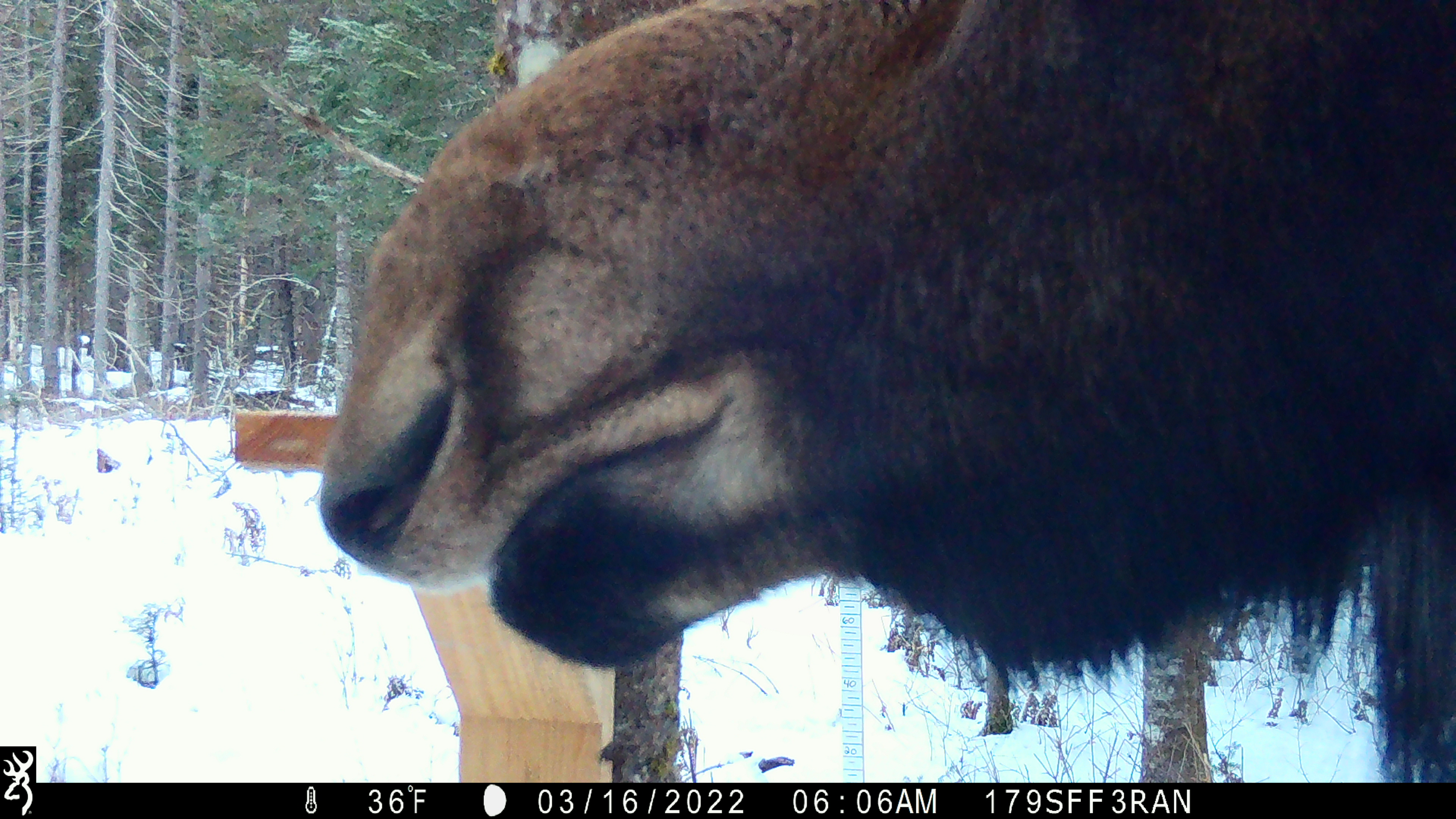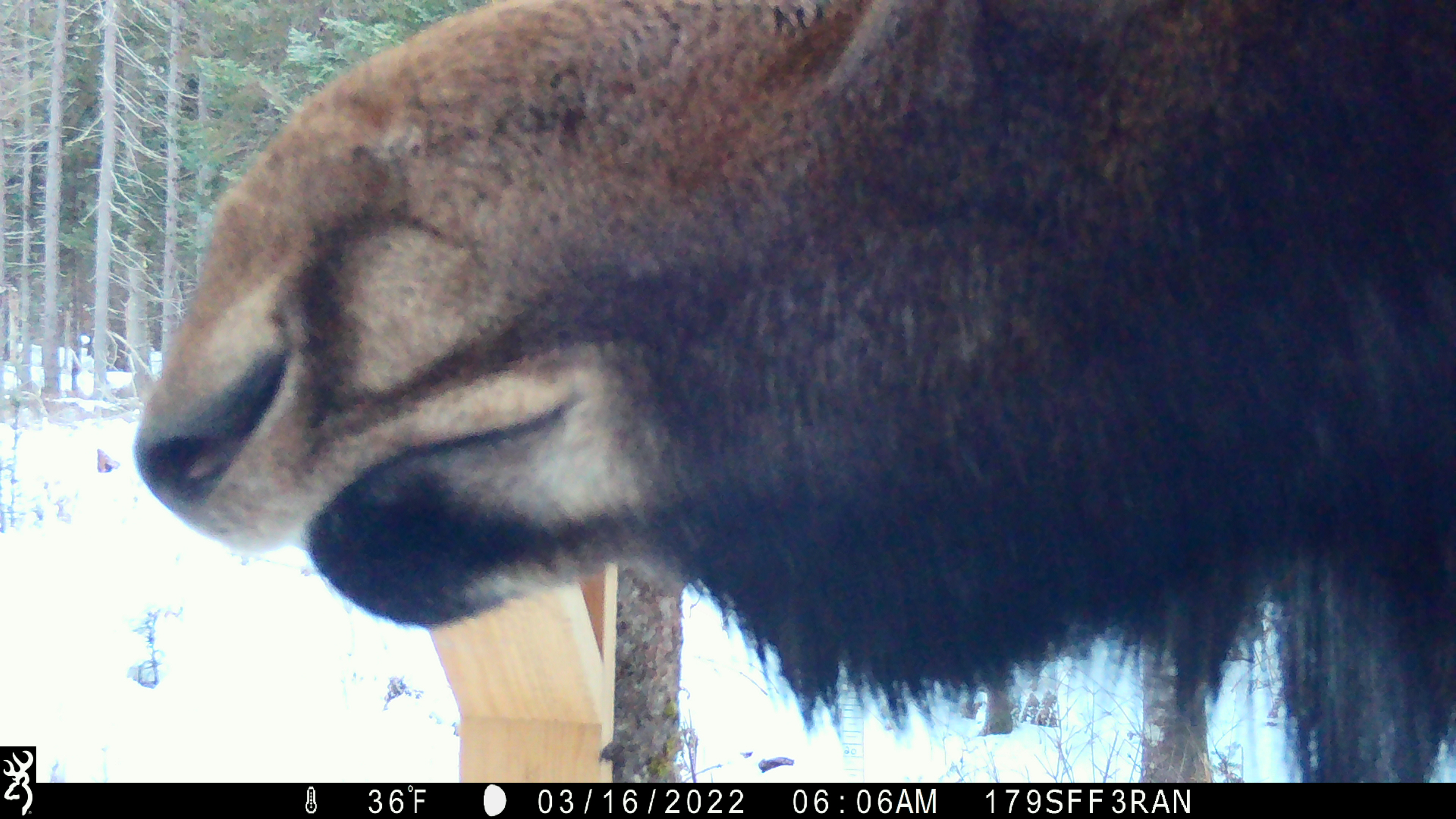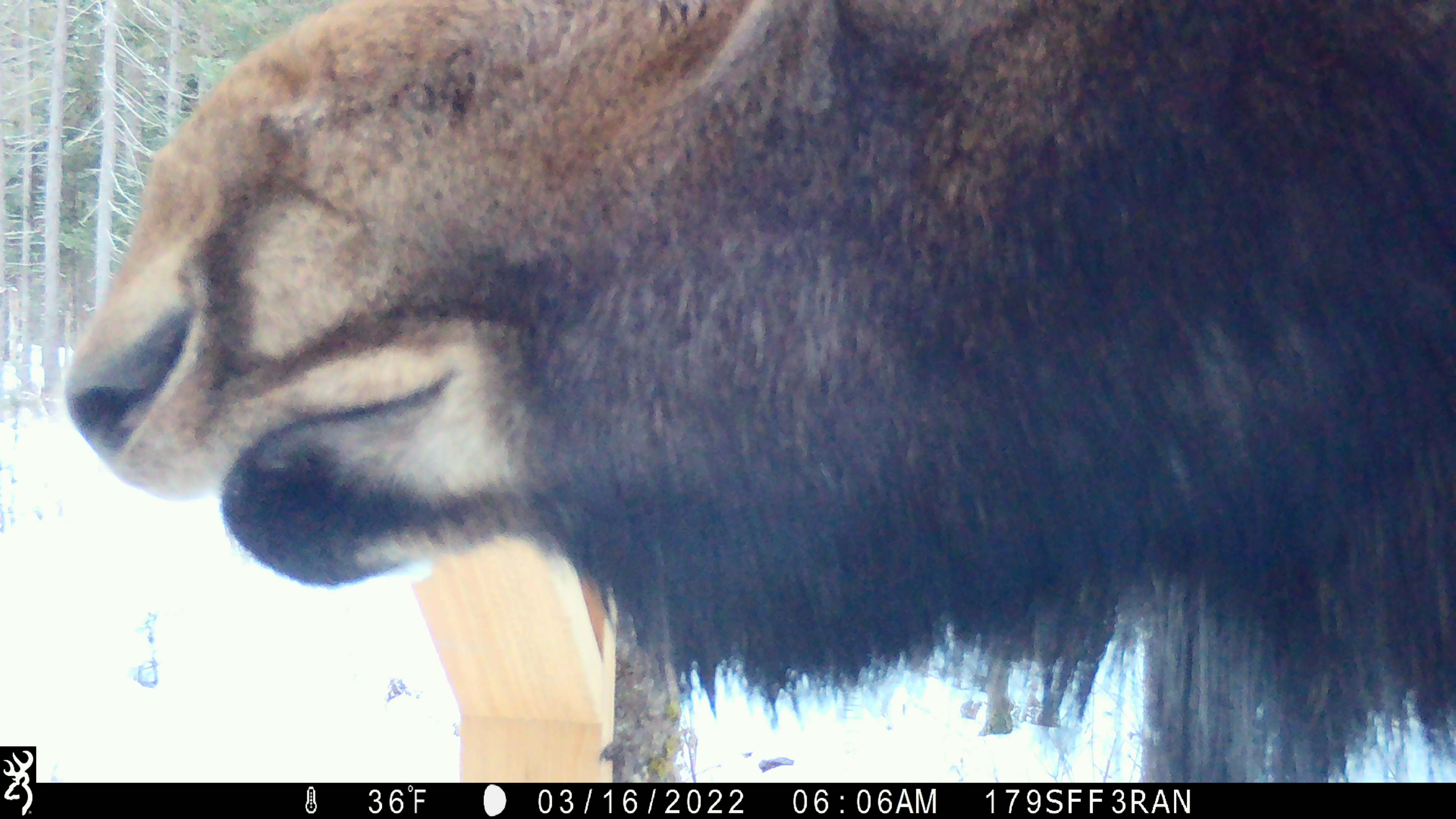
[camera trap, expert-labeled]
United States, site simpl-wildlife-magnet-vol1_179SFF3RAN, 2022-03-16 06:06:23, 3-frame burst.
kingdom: Animalia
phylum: Chordata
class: Mammalia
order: Artiodactyla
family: Cervidae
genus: Alces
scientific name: Alces alces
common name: moose